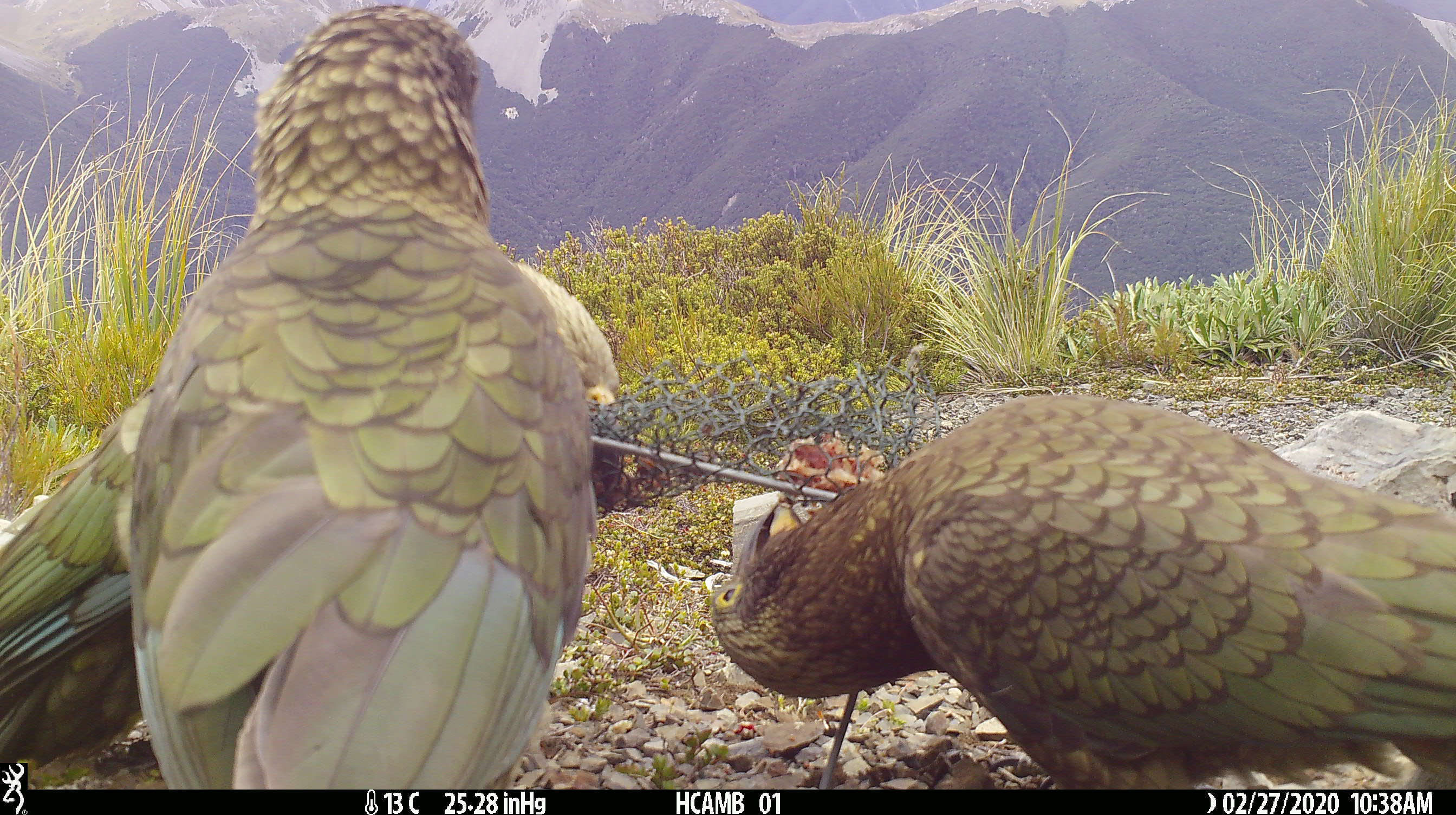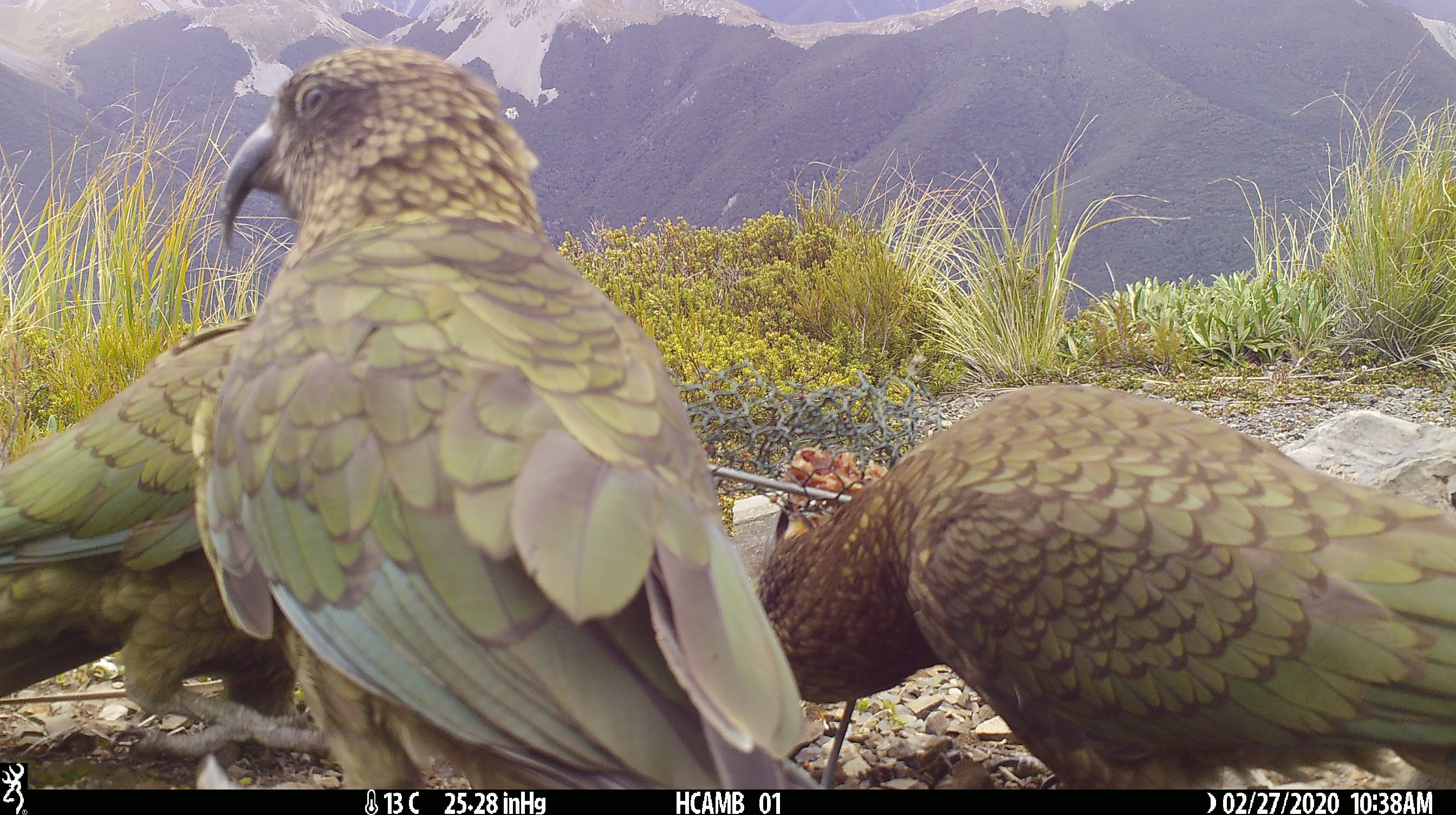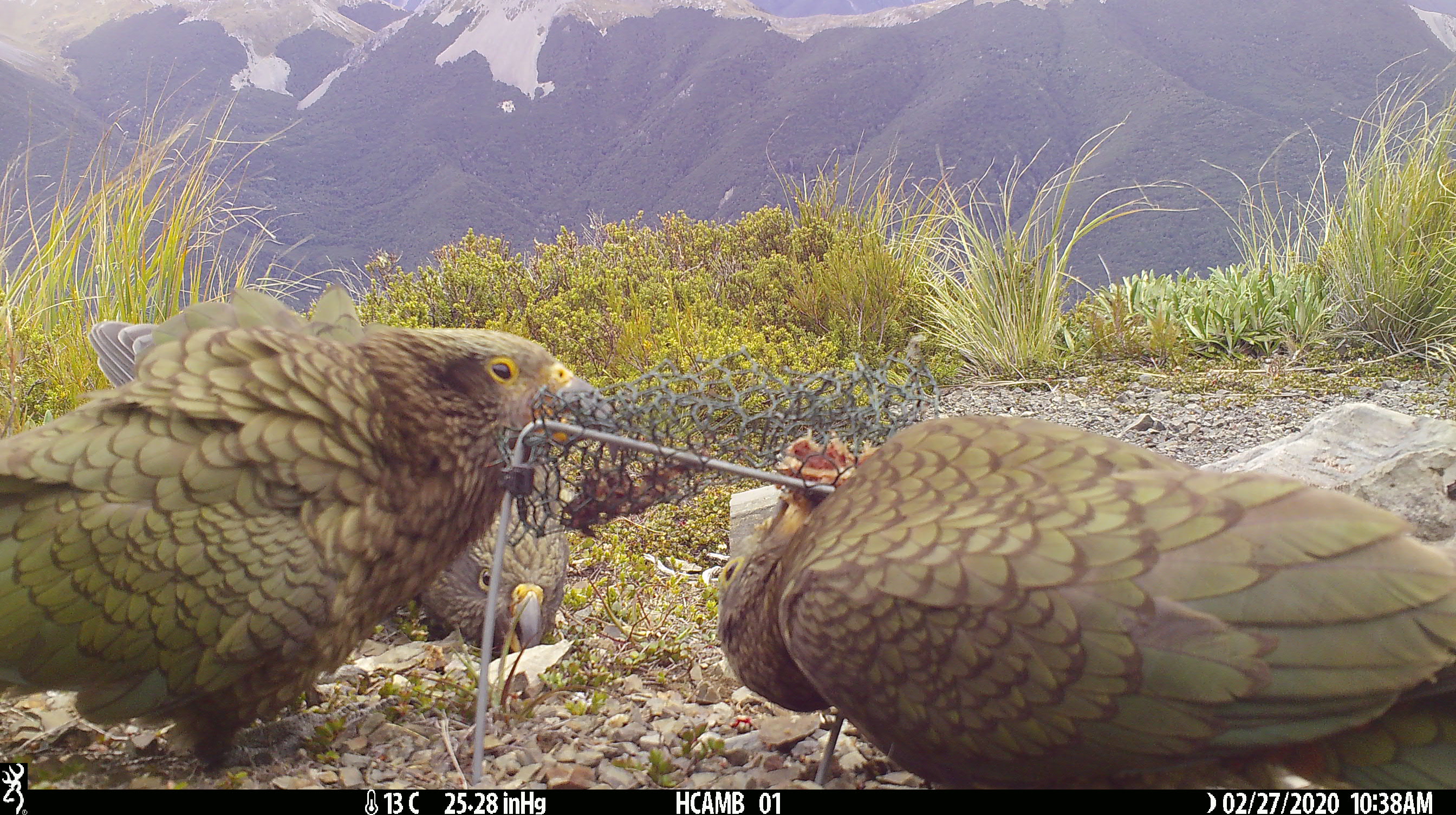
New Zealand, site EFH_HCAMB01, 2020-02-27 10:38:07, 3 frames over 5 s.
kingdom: Animalia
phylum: Chordata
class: Aves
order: Psittaciformes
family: Strigopidae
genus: Nestor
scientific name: Nestor notabilis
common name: kea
Kea (Nestor notabilis).